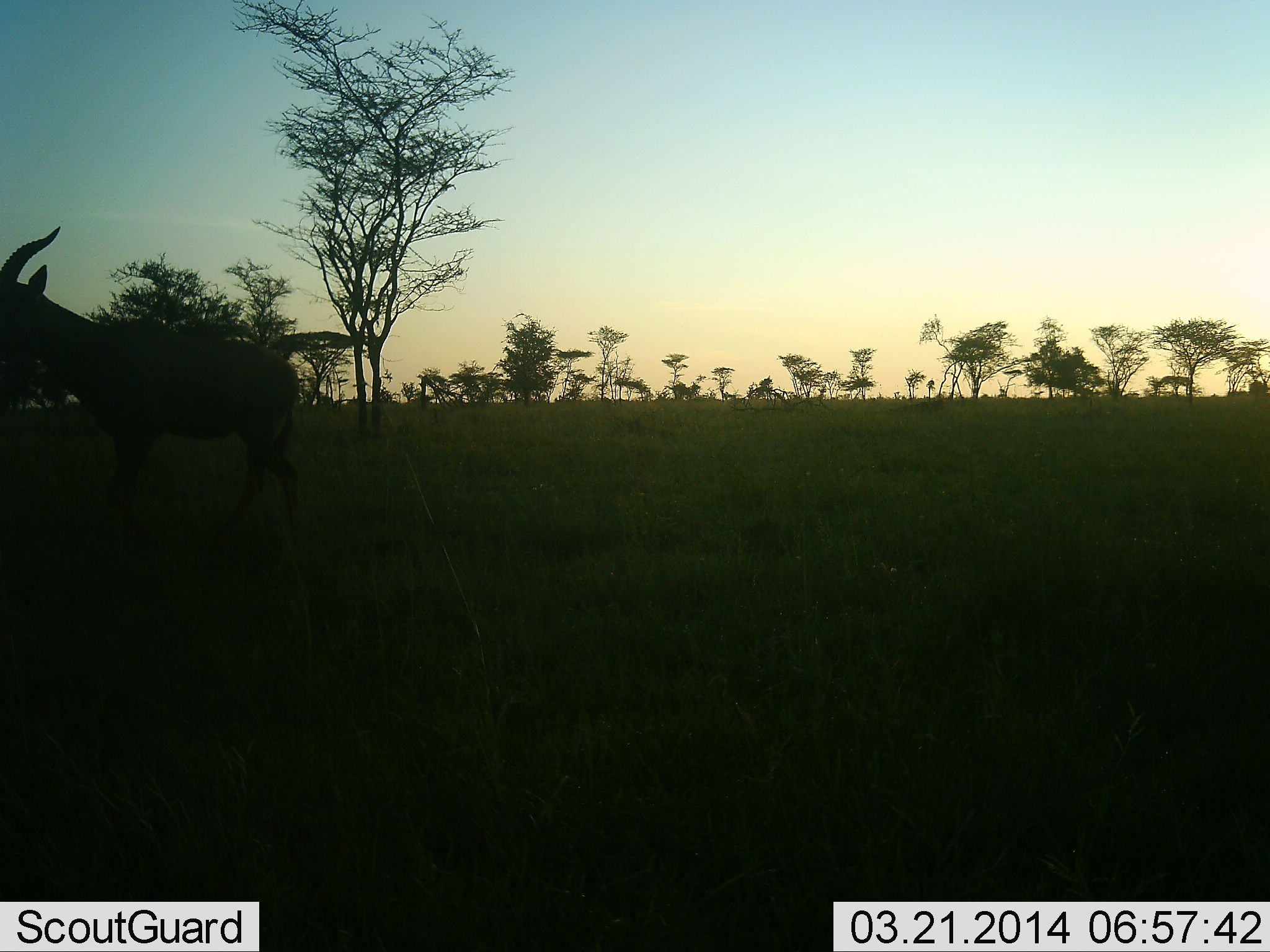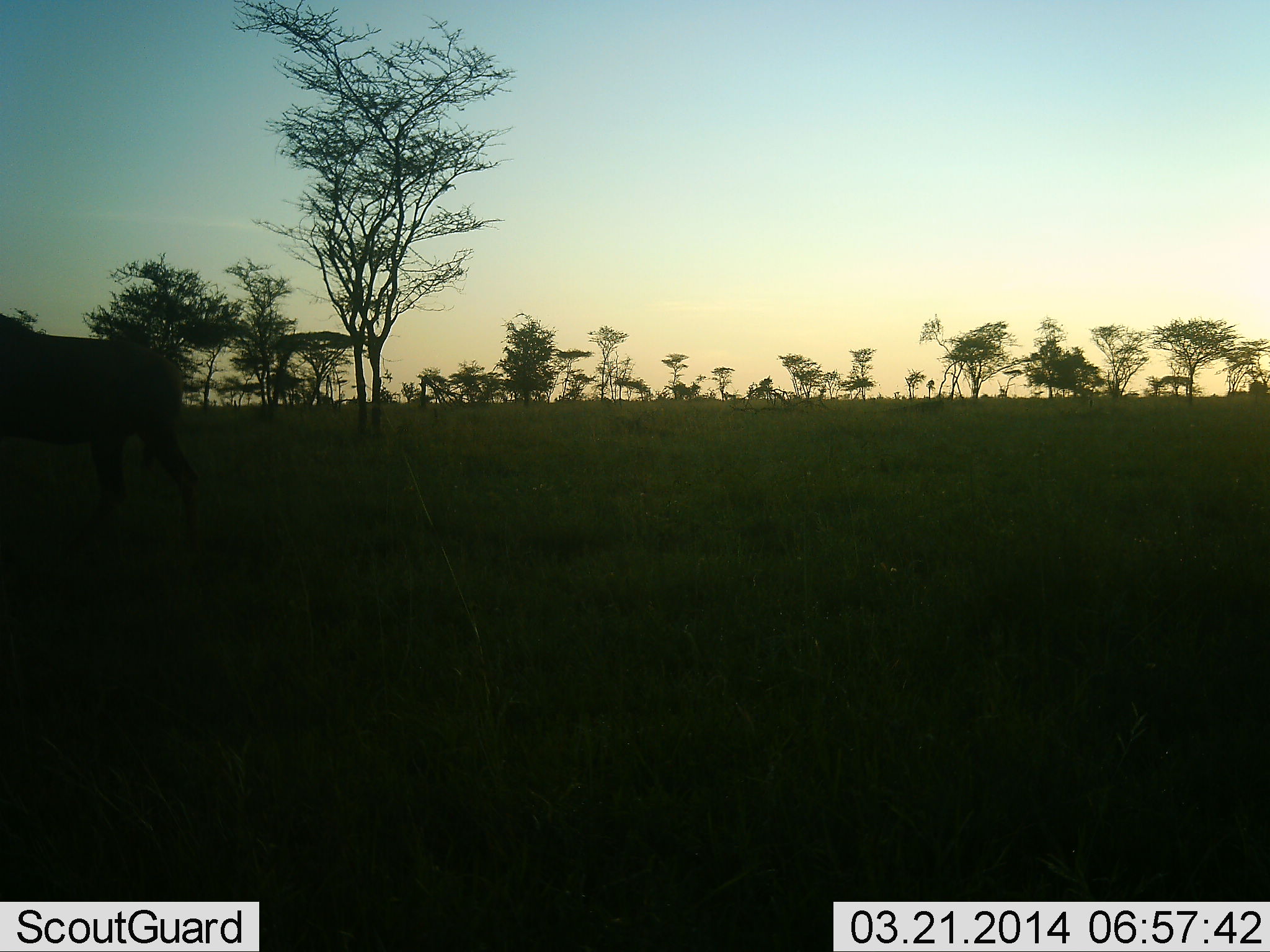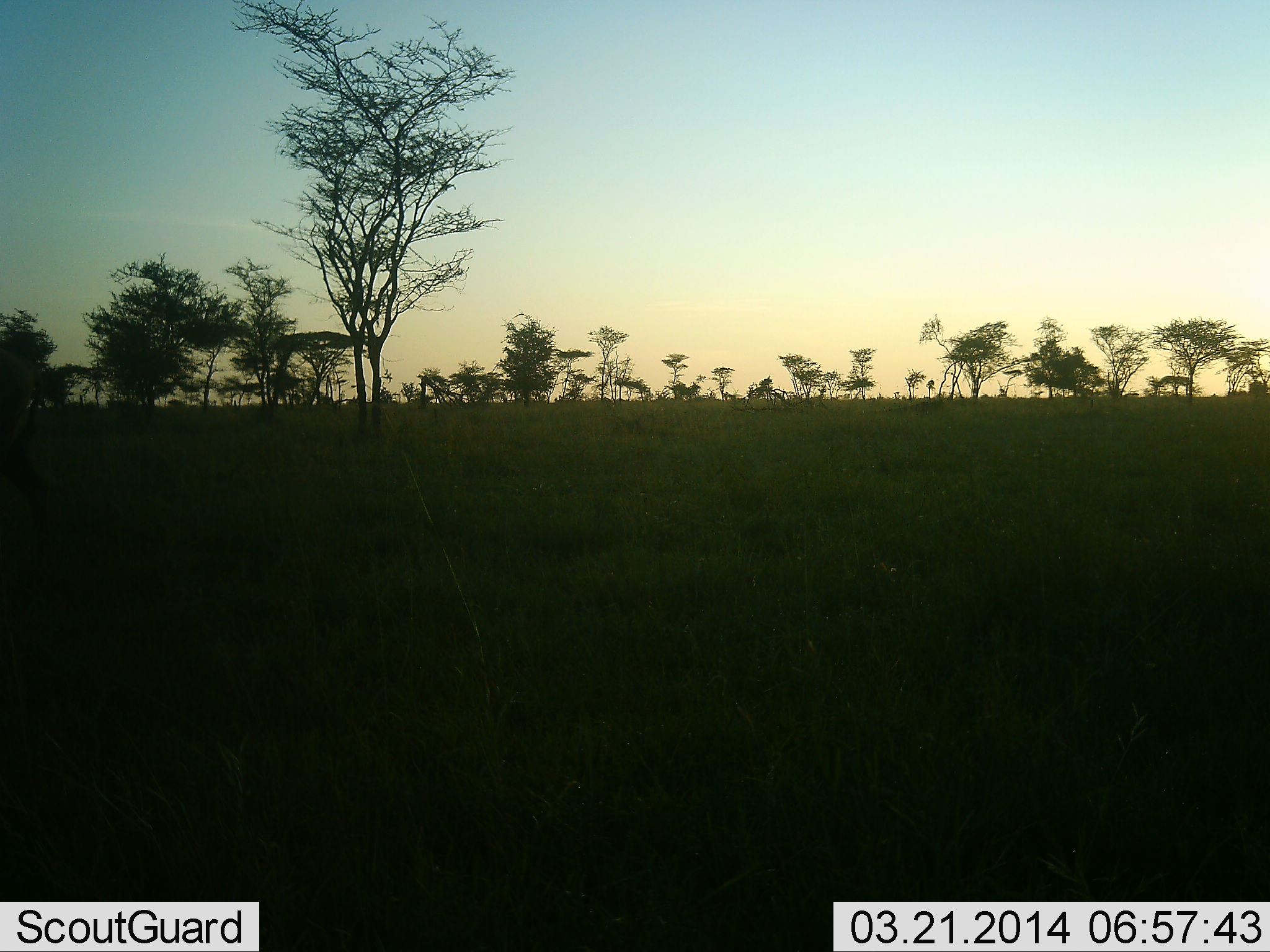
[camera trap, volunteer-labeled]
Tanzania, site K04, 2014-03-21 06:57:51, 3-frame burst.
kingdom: Animalia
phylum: Chordata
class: Mammalia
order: Artiodactyla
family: Bovidae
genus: Damaliscus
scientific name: Damaliscus lunatus jimela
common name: topi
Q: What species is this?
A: Topi (Damaliscus lunatus jimela).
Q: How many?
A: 1.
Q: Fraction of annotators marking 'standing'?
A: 0%.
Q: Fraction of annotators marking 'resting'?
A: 0%.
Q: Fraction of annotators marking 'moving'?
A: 100%.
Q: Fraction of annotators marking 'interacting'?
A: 0%.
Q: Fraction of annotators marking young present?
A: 0%.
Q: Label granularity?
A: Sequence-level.